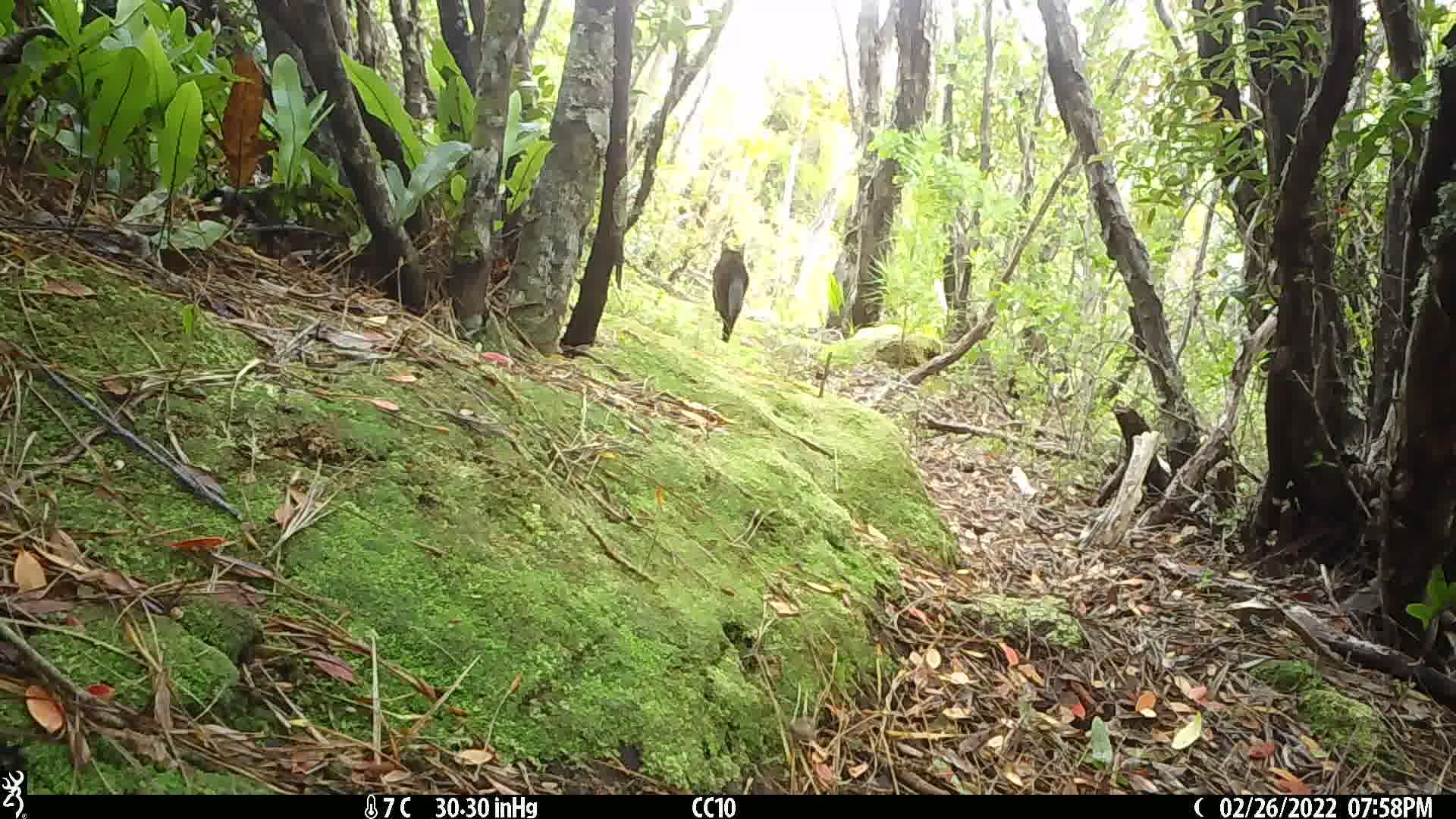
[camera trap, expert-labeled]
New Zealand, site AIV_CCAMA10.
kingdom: Animalia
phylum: Chordata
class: Mammalia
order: Carnivora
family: Felidae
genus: Felis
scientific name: Felis catus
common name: domestic cat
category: cat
Cat (domestic cat) (Felis catus).